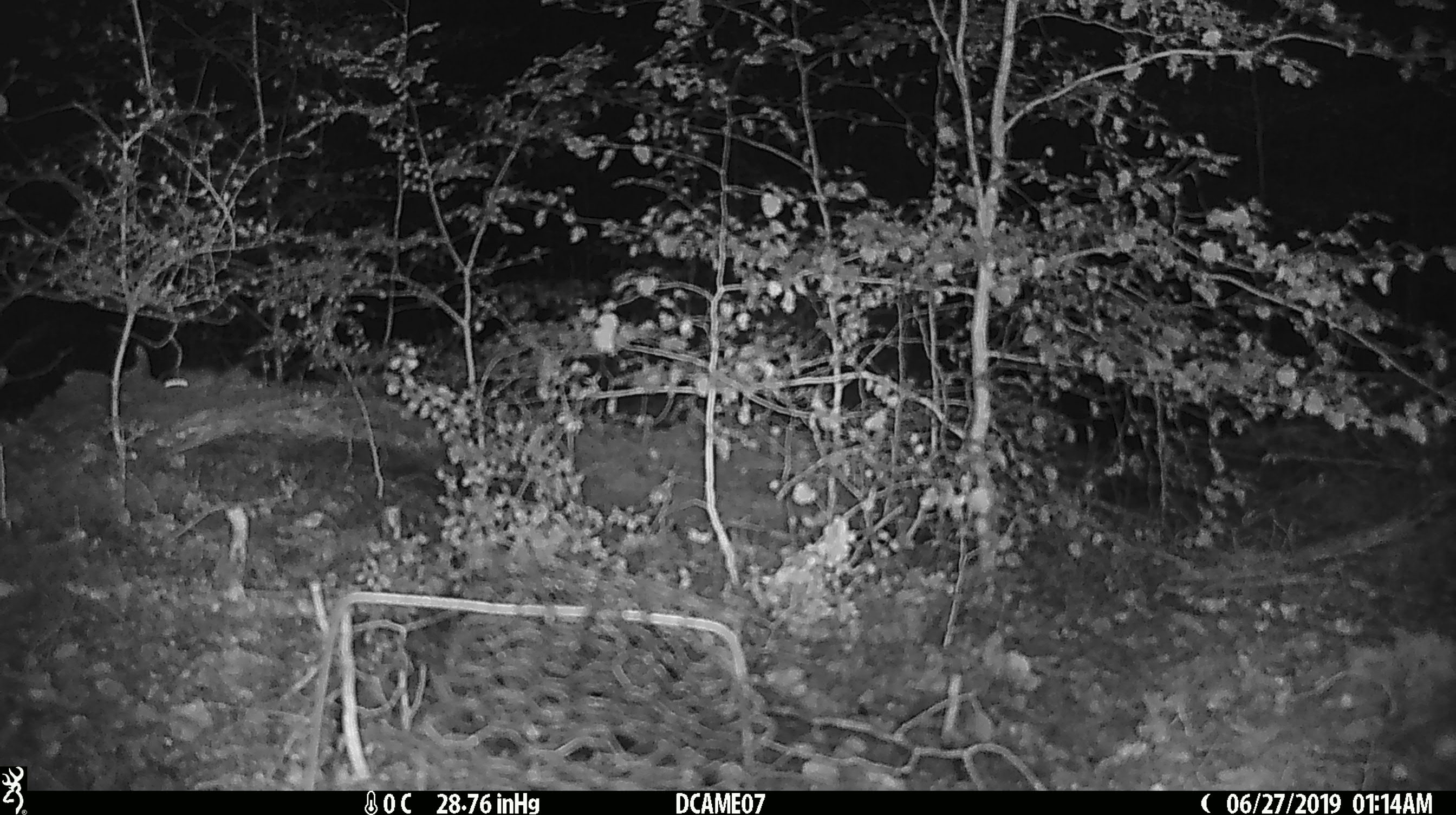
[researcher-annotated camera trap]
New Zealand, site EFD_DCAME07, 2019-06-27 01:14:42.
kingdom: Animalia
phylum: Chordata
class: Mammalia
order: Rodentia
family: Muridae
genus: Mus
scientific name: Mus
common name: mouse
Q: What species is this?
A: Mouse (Mus).